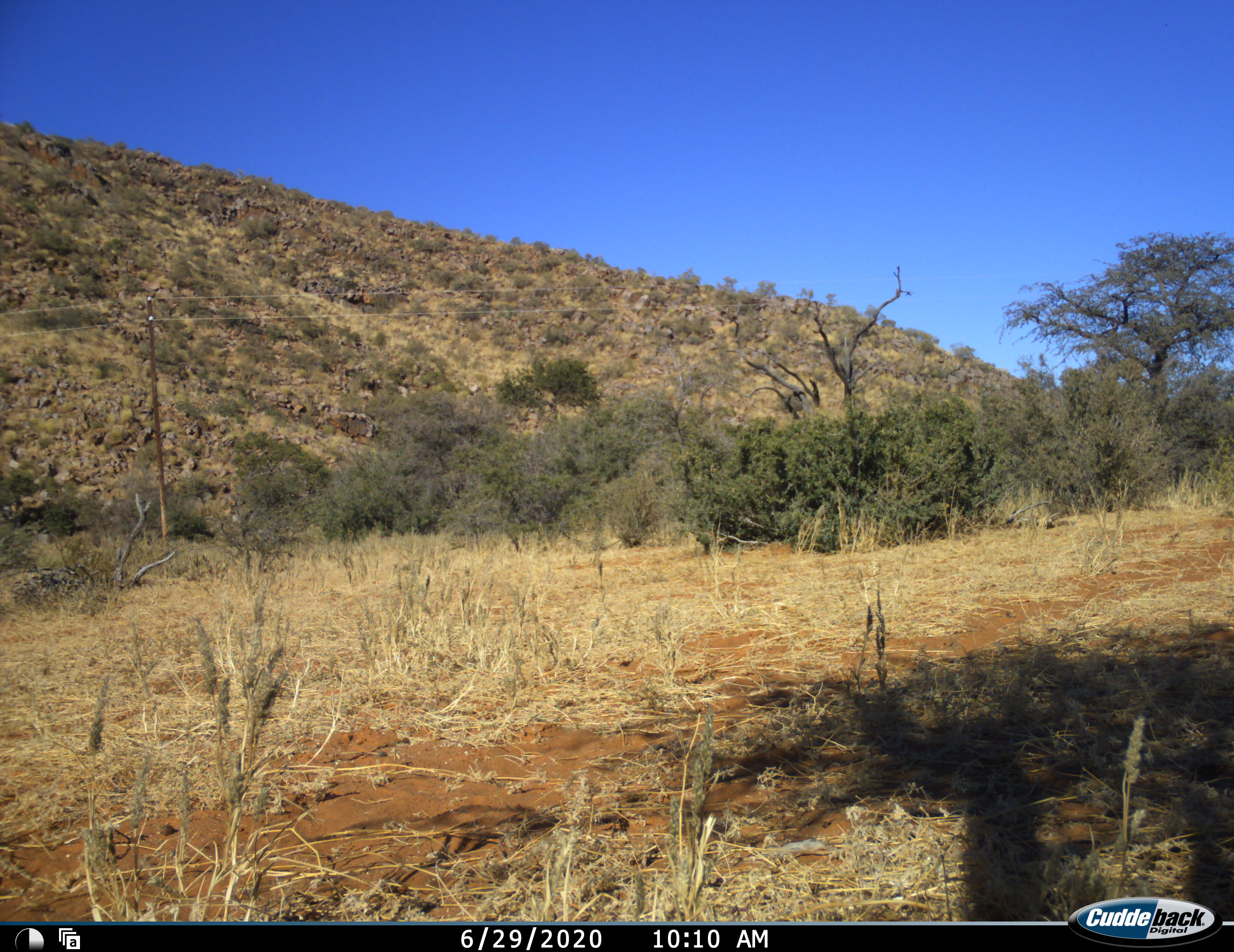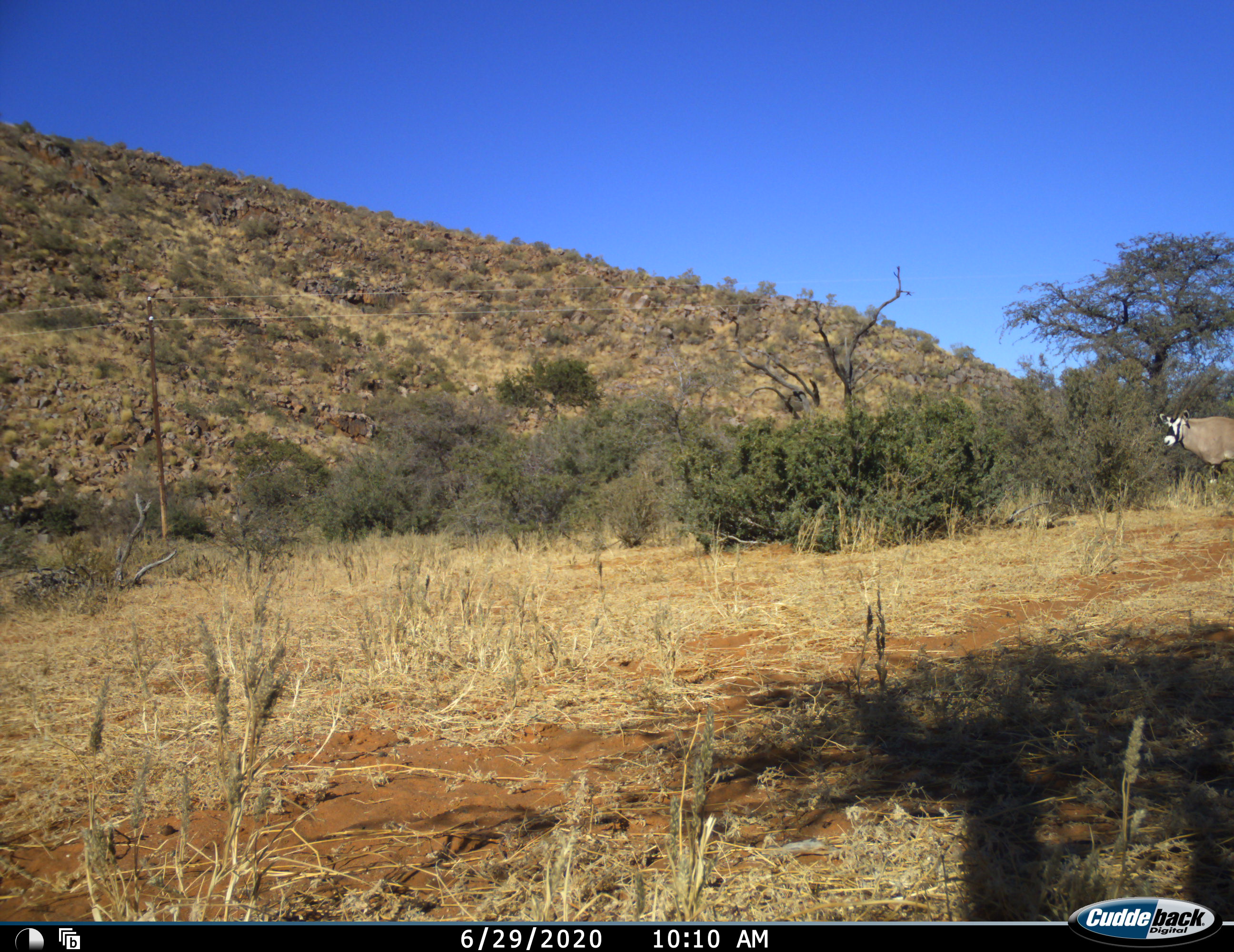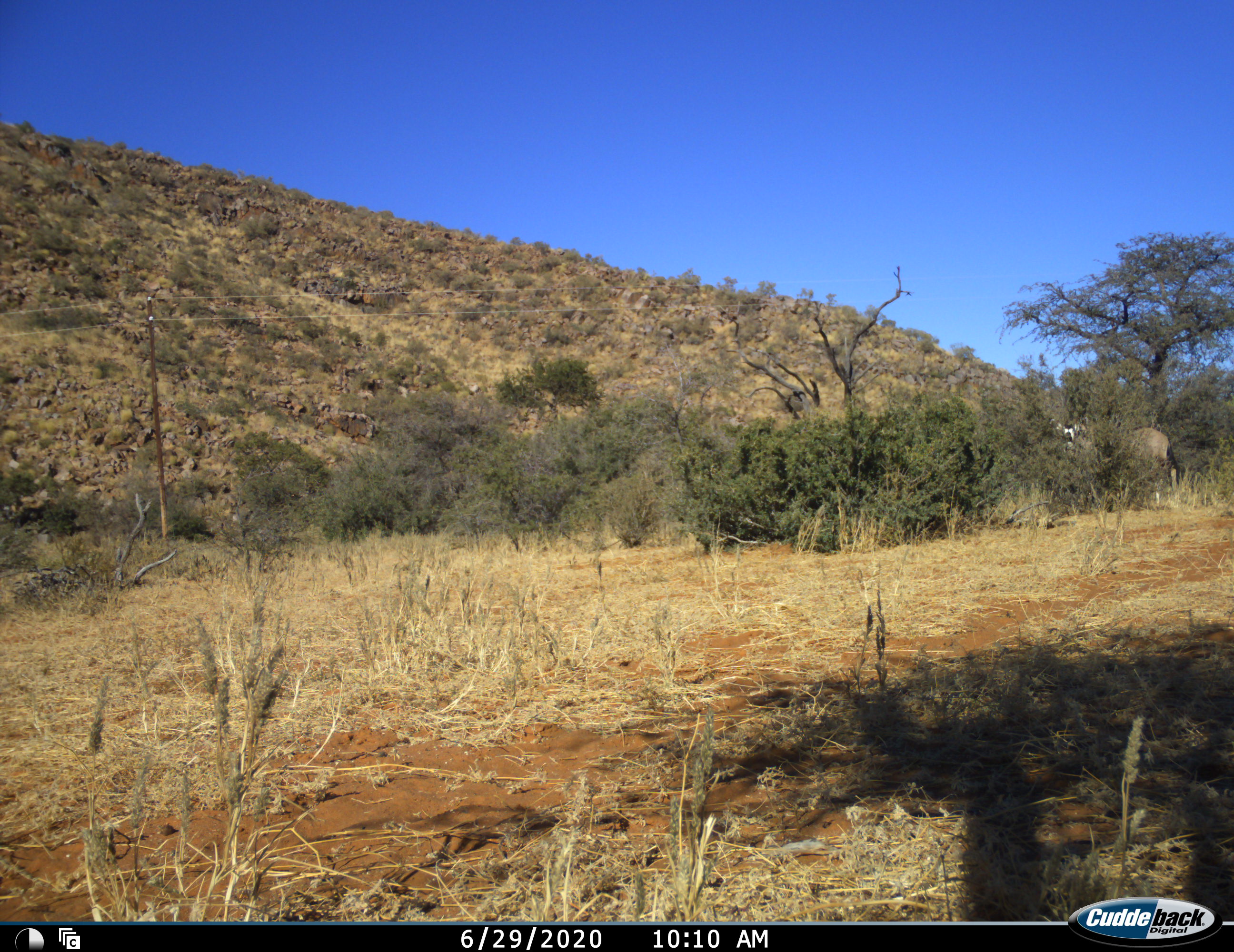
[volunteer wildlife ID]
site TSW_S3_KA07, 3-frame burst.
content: unidentified animal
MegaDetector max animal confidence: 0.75